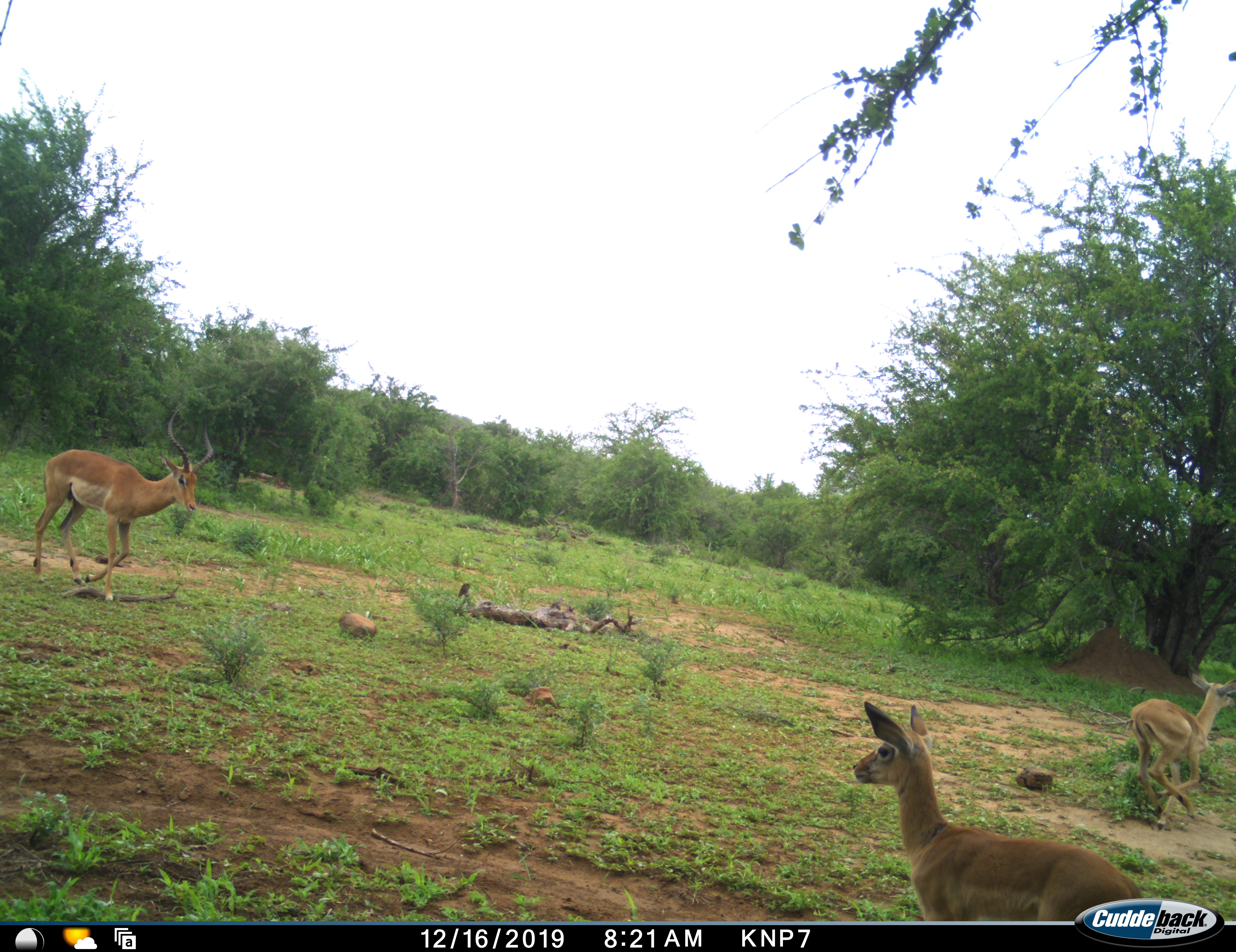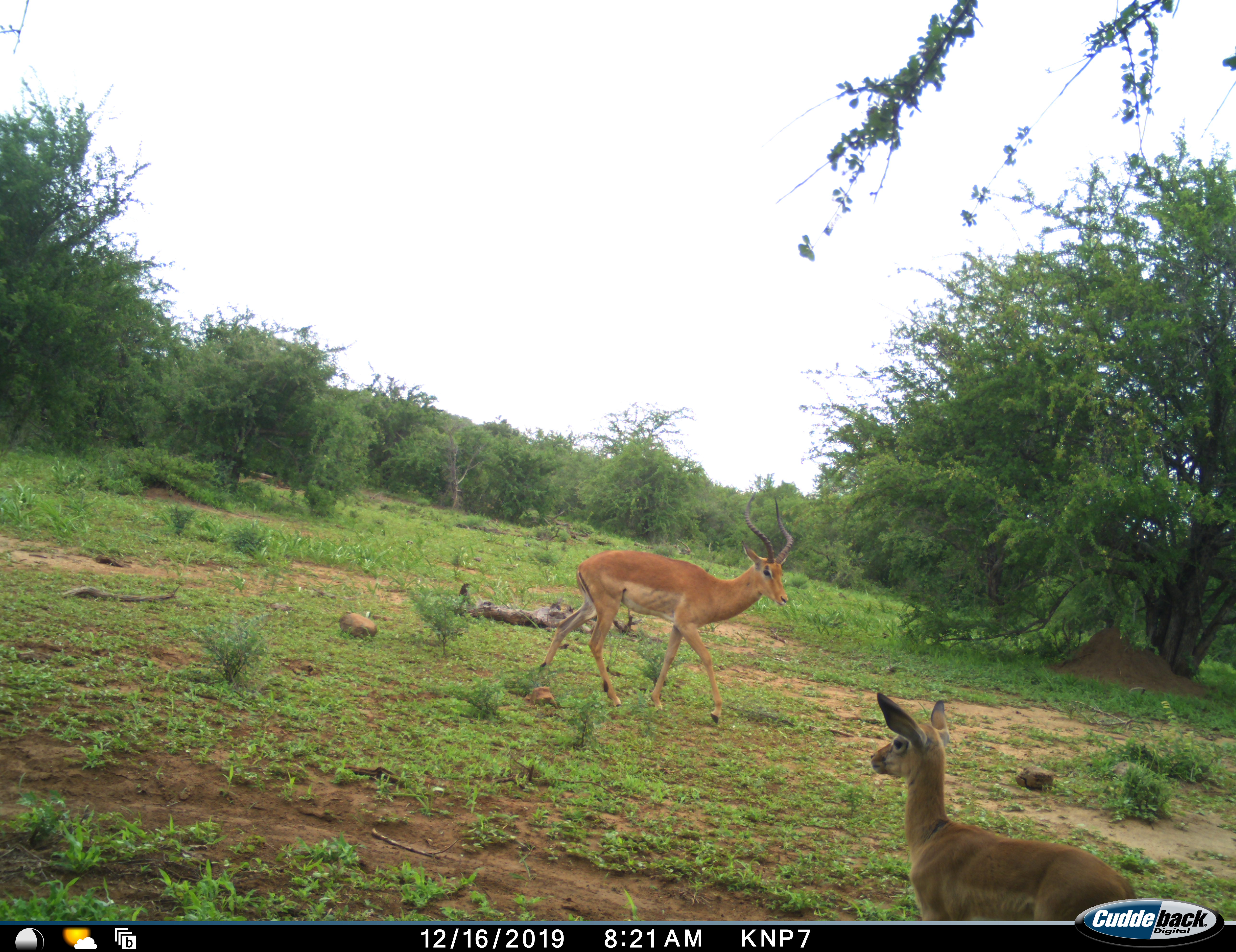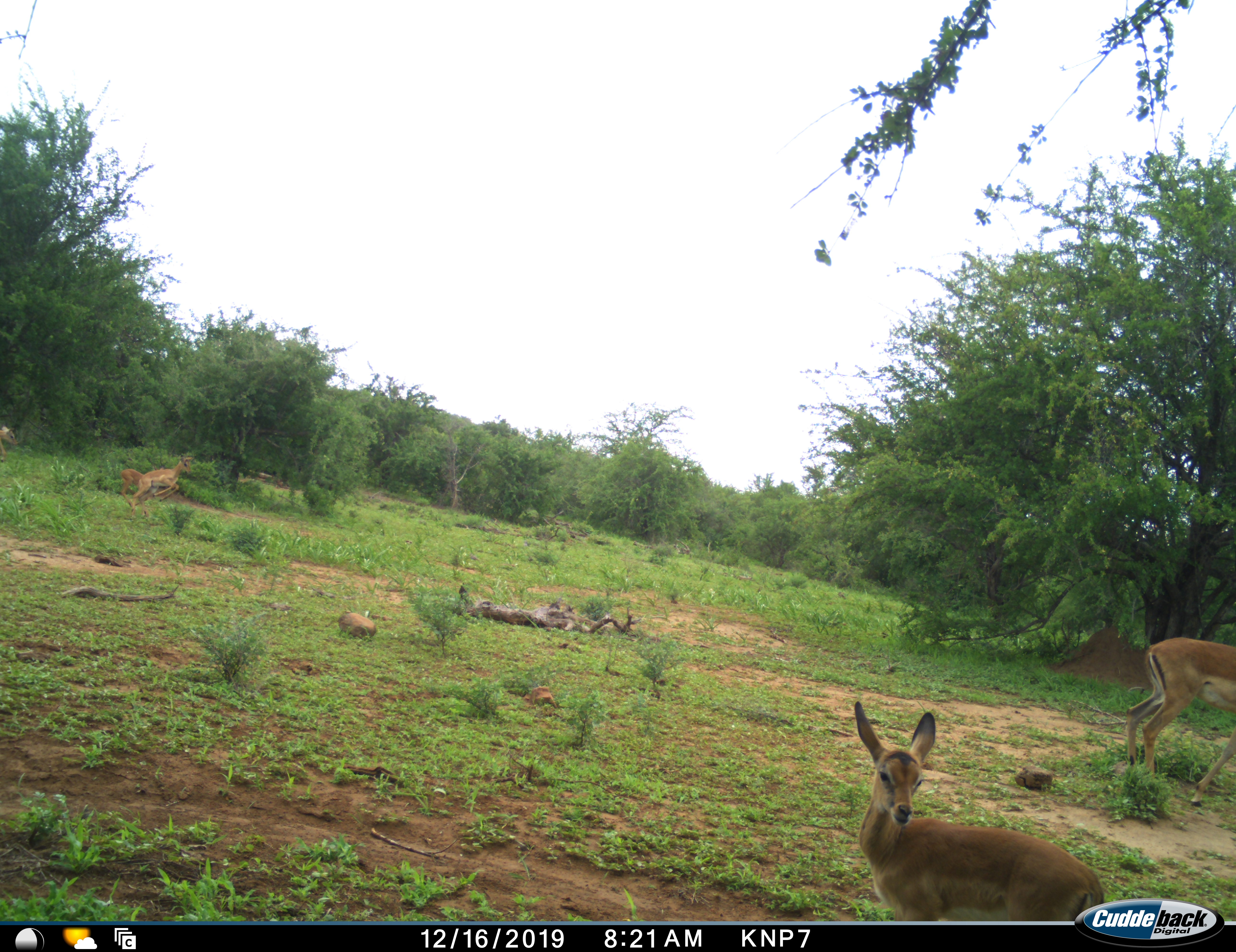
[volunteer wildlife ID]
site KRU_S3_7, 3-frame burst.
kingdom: Animalia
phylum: Chordata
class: Mammalia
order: Artiodactyla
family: Bovidae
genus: Aepyceros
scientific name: Aepyceros melampus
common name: impala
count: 4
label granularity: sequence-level